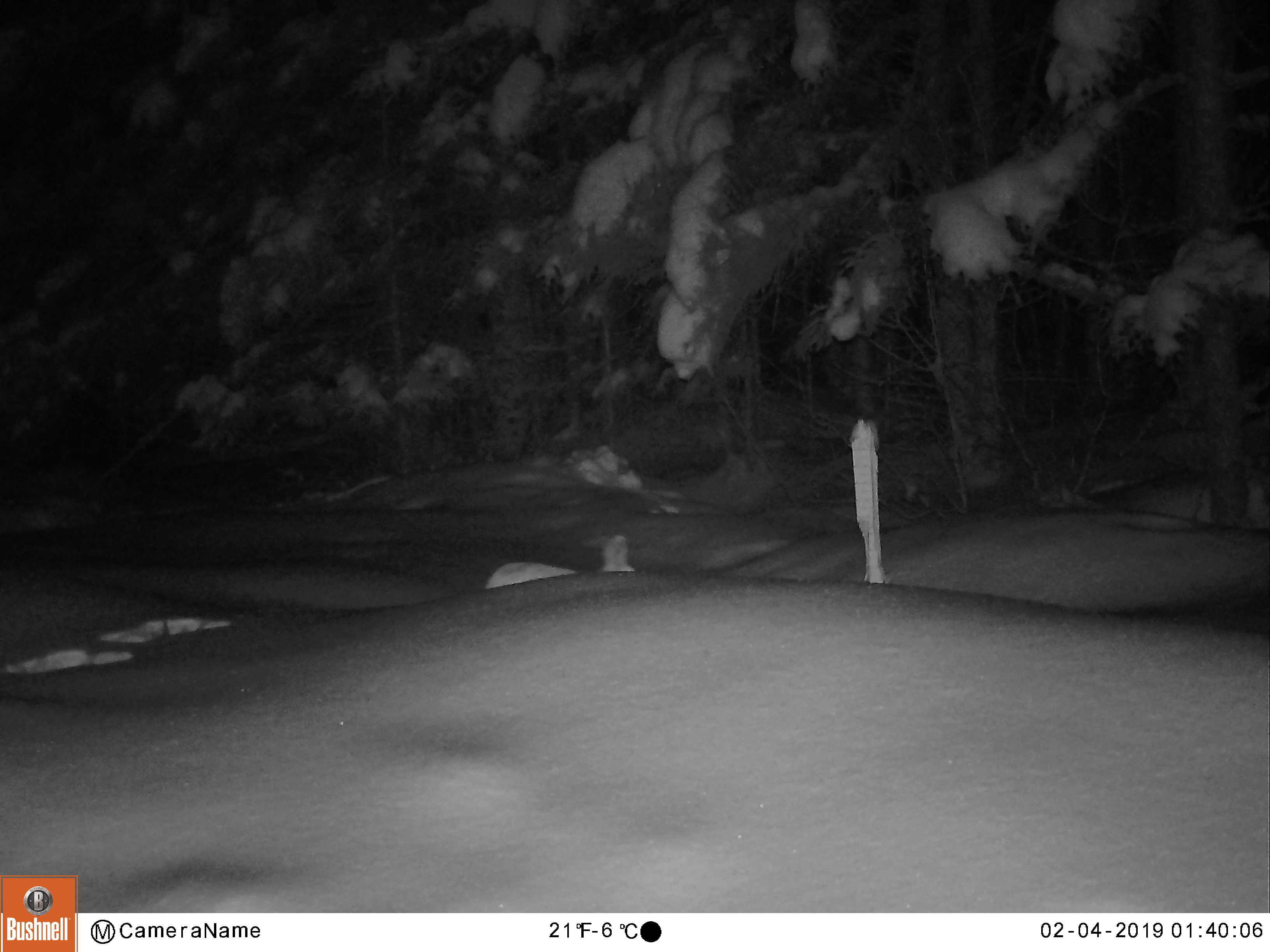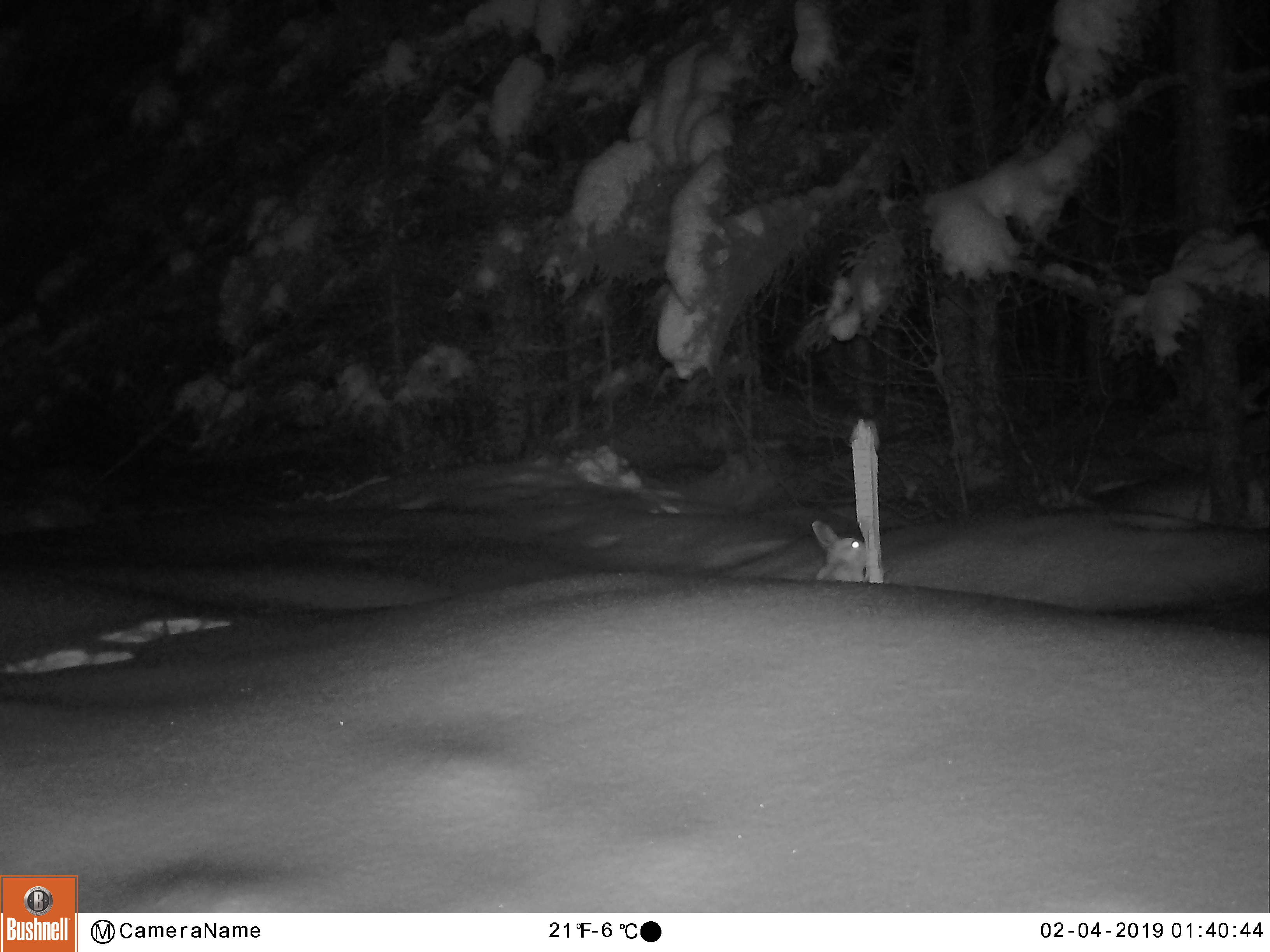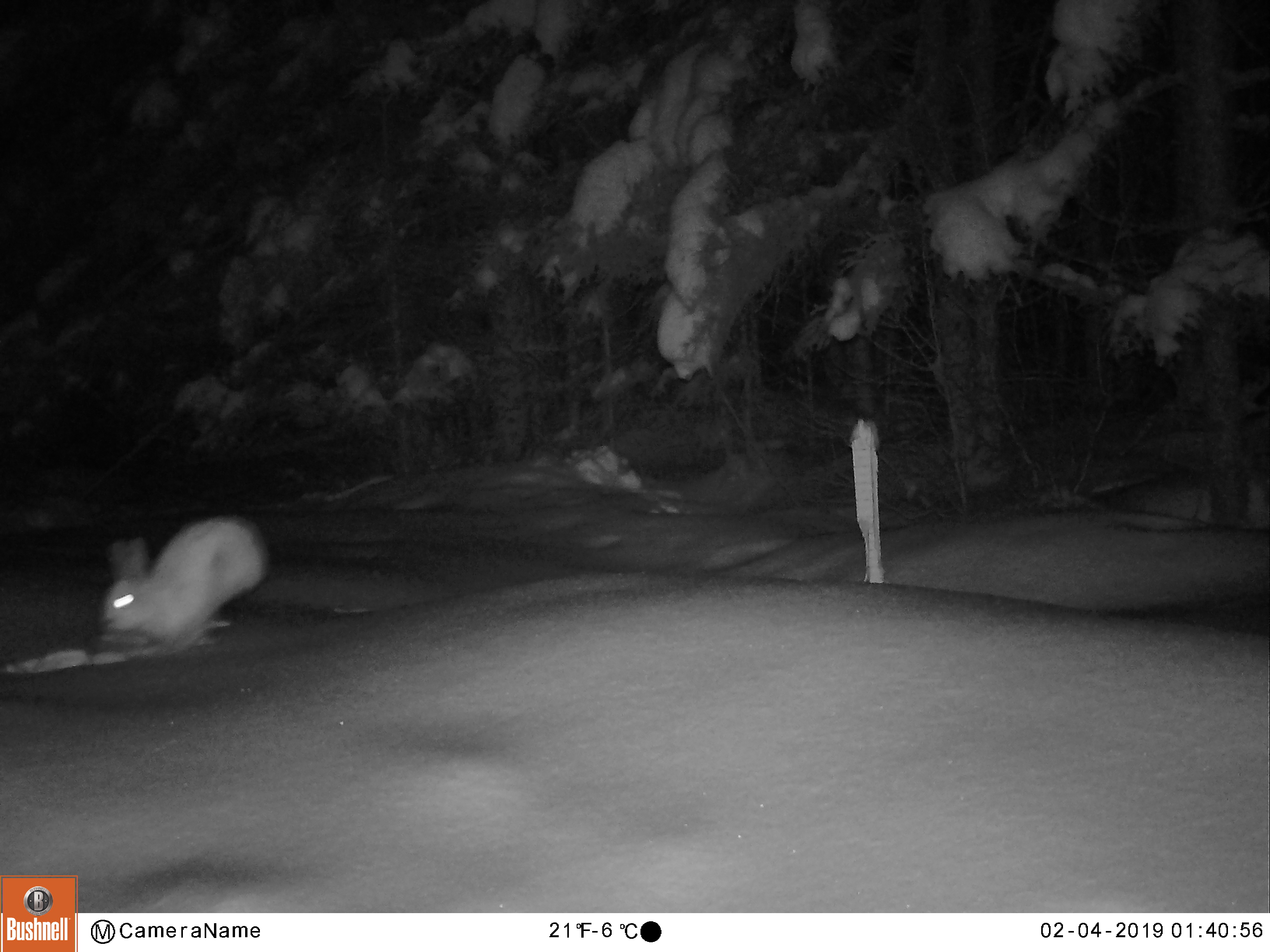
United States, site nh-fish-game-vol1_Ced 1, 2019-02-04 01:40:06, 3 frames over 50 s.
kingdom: Animalia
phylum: Chordata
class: Mammalia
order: Lagomorpha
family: Leporidae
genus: Lepus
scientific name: Lepus americanus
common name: snowshoe hare